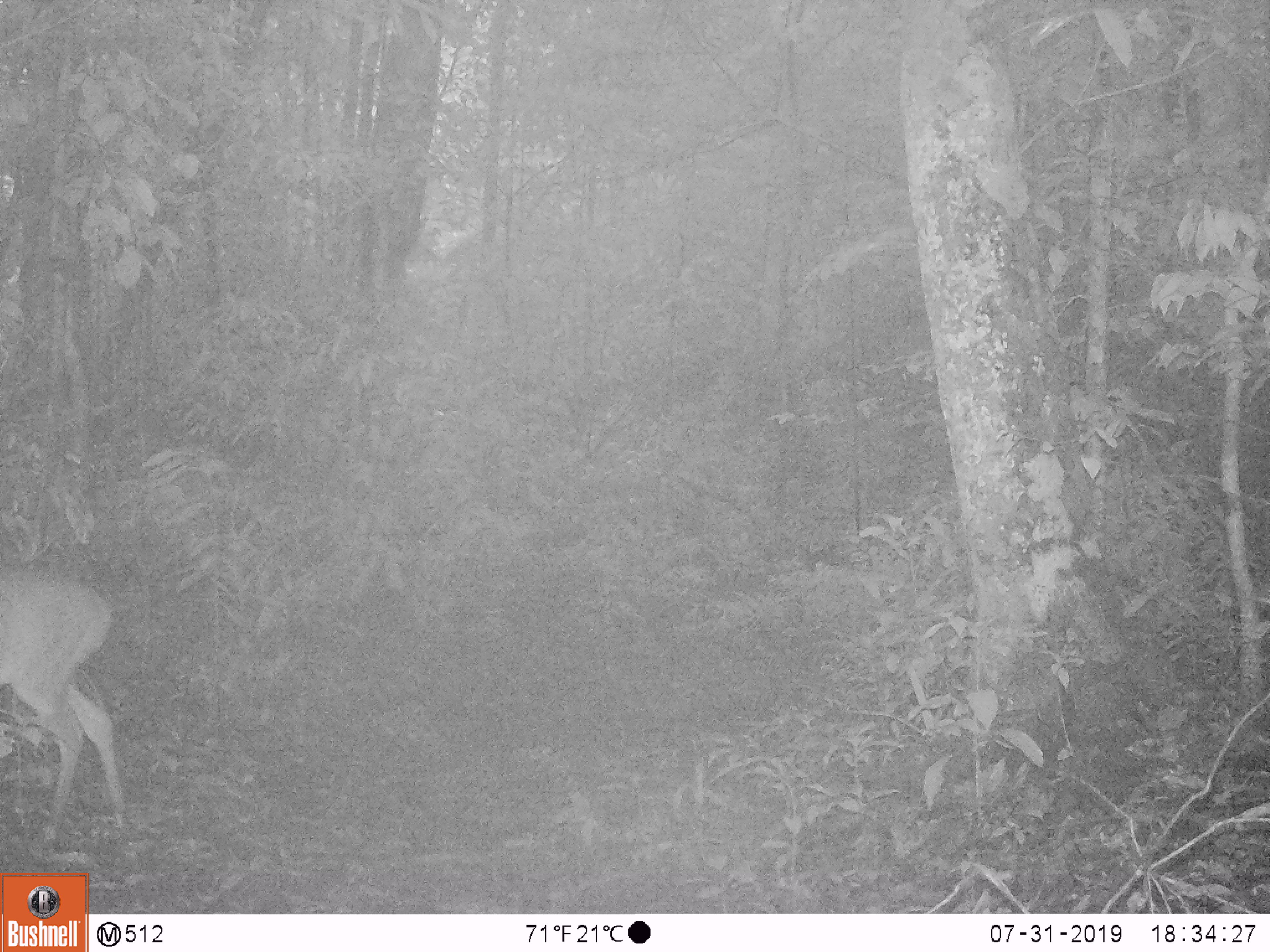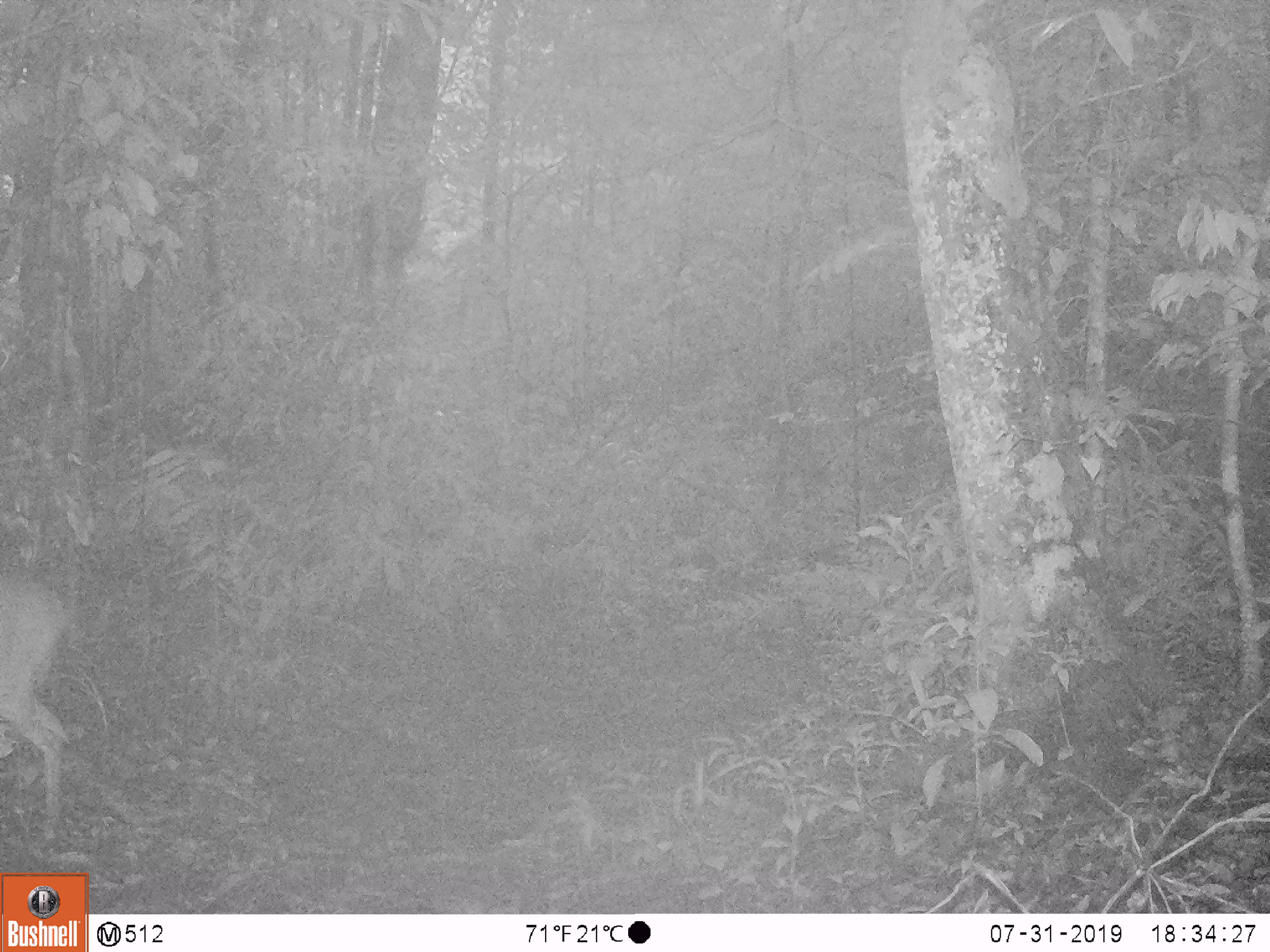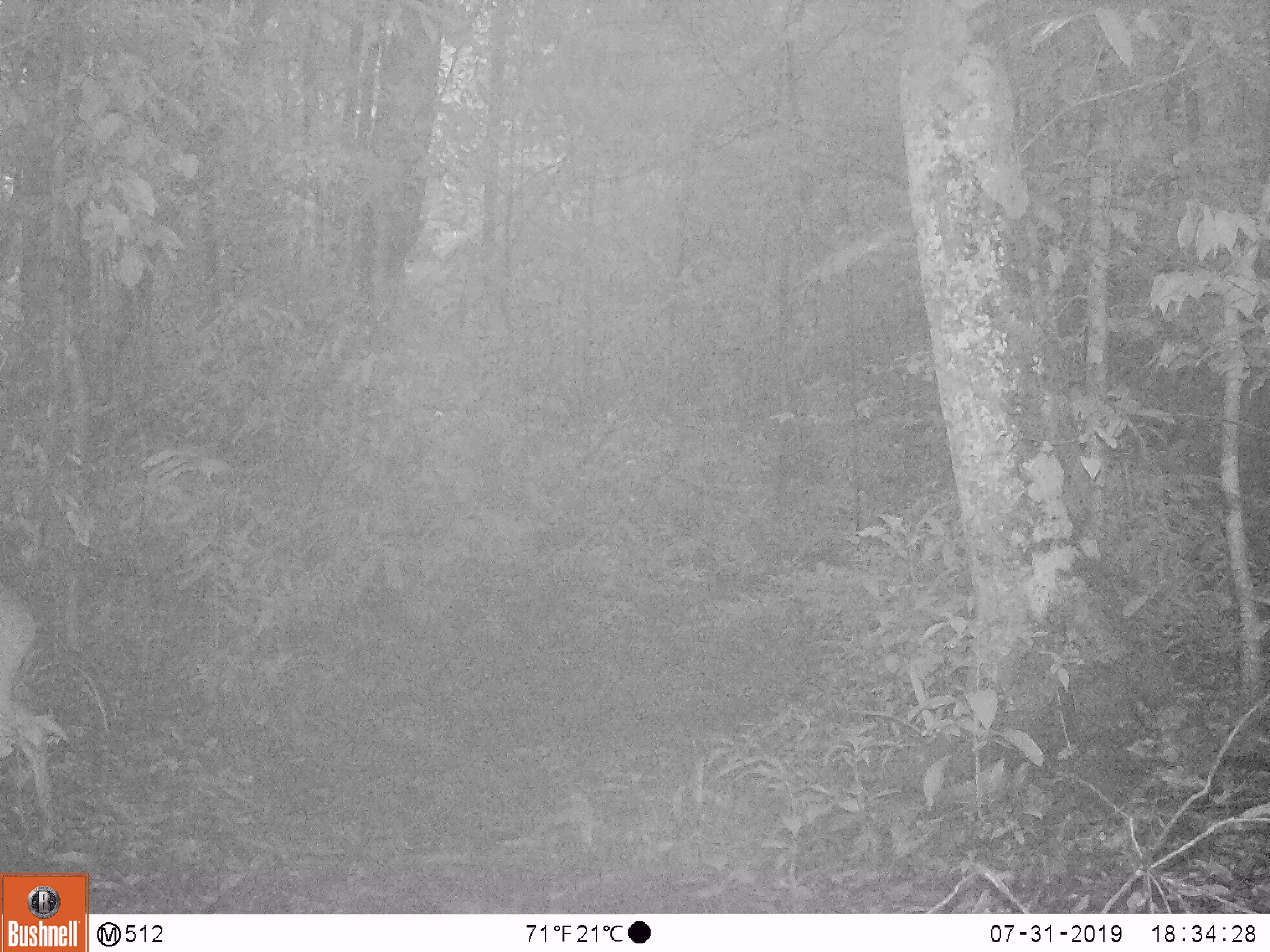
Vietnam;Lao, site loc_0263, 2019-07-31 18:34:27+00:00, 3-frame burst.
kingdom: Animalia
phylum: Chordata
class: Mammalia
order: Artiodactyla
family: Cervidae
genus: Muntiacus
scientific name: Muntiacus vuquangensis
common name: large-antlered muntjac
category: large antlered muntjac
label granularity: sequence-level